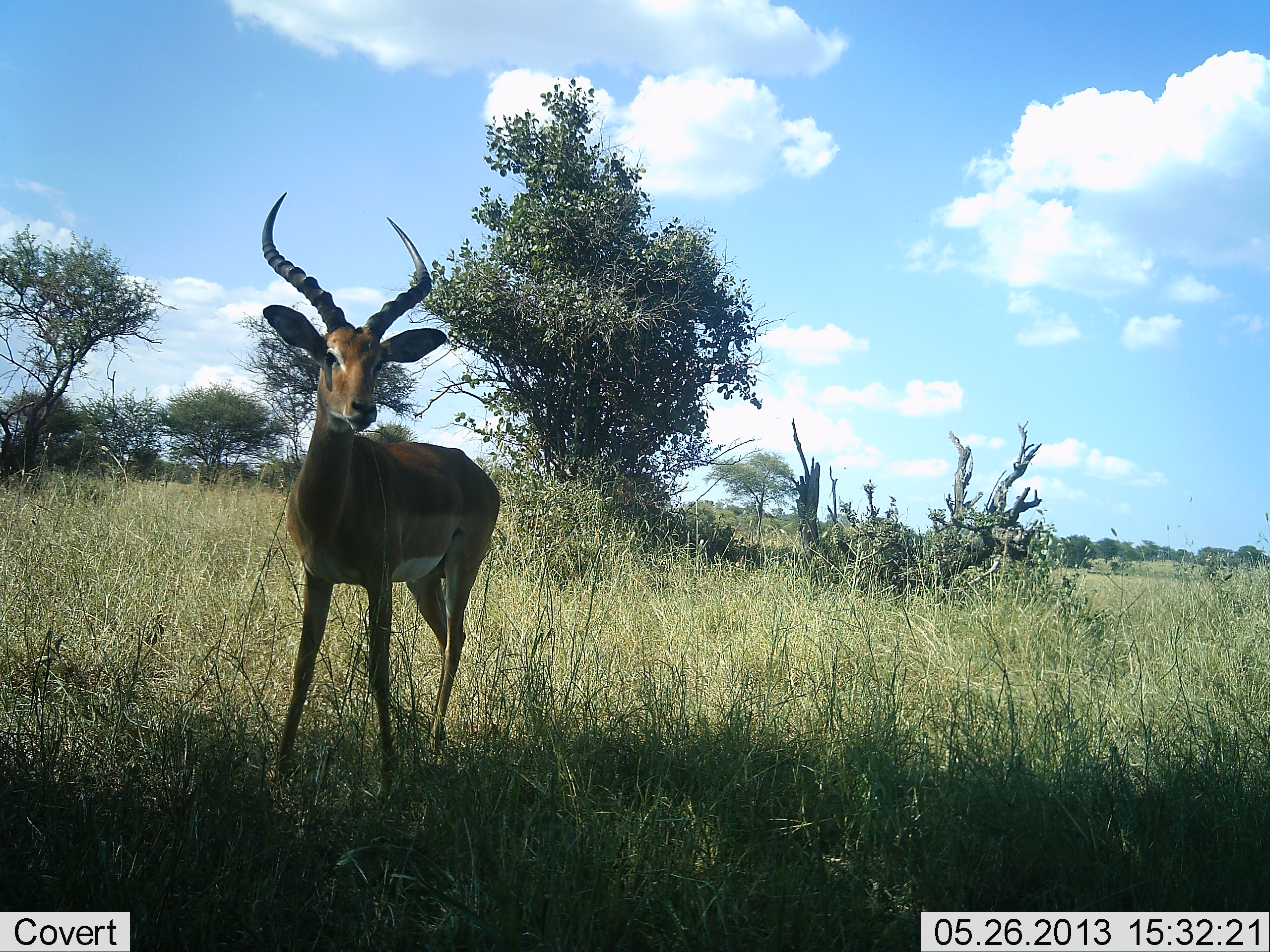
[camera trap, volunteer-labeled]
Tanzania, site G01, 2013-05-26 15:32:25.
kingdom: Animalia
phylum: Chordata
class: Mammalia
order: Artiodactyla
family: Bovidae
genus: Aepyceros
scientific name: Aepyceros melampus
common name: impala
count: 1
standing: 100%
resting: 0%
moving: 0%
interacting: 0%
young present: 0%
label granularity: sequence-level